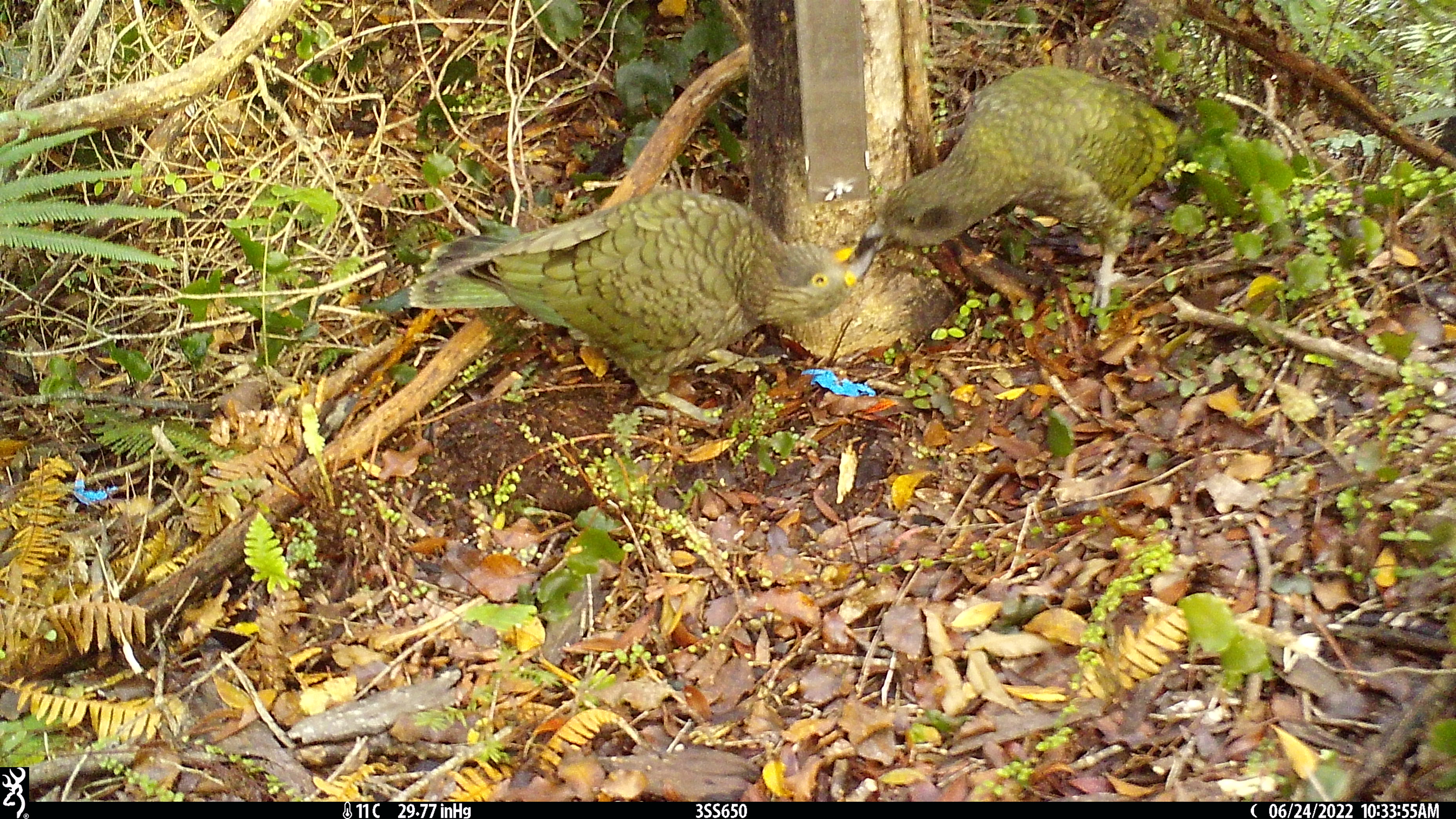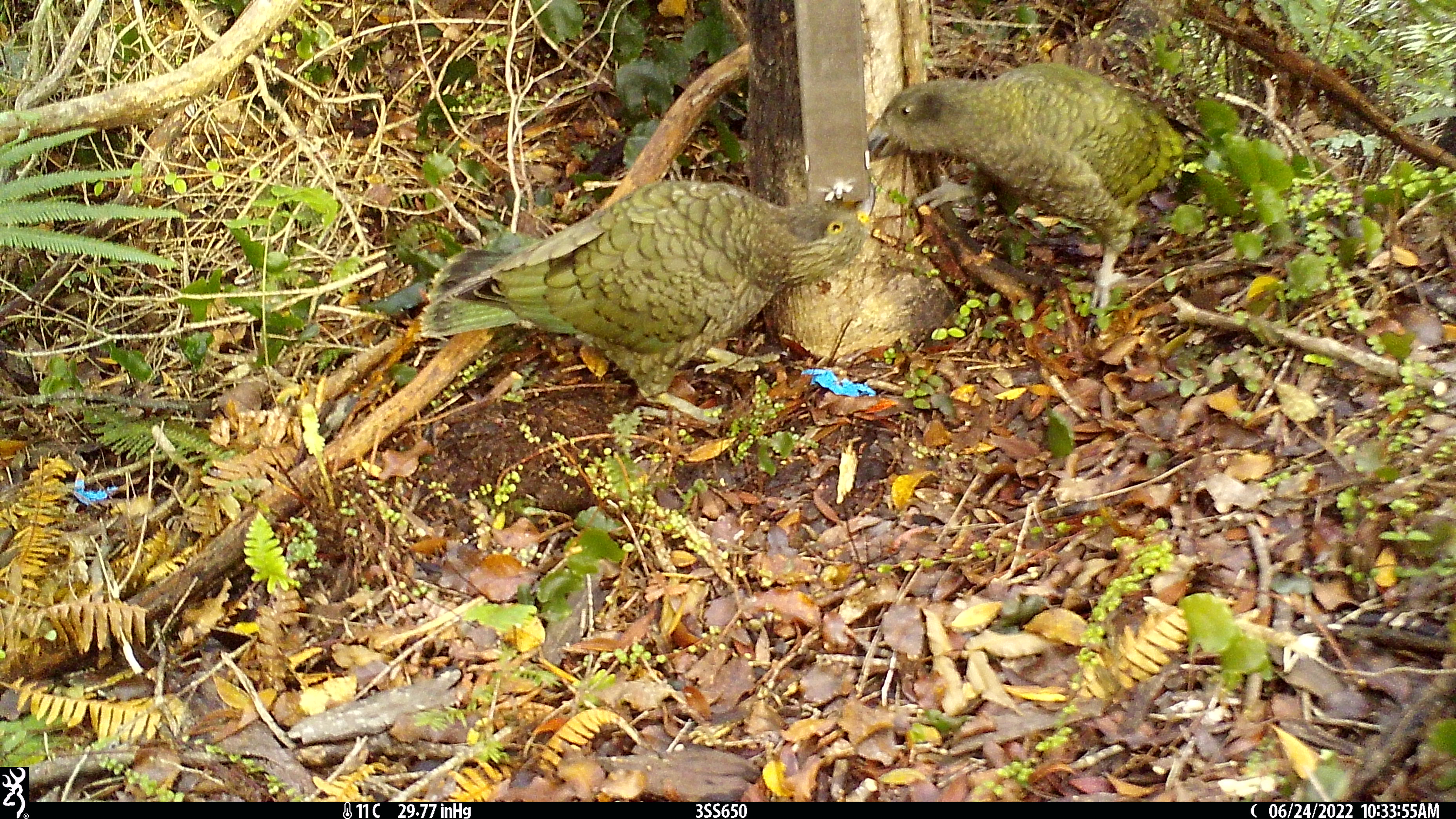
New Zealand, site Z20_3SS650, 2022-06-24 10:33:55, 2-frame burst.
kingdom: Animalia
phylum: Chordata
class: Aves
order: Psittaciformes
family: Strigopidae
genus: Nestor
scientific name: Nestor notabilis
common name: kea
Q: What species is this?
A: Kea (Nestor notabilis).